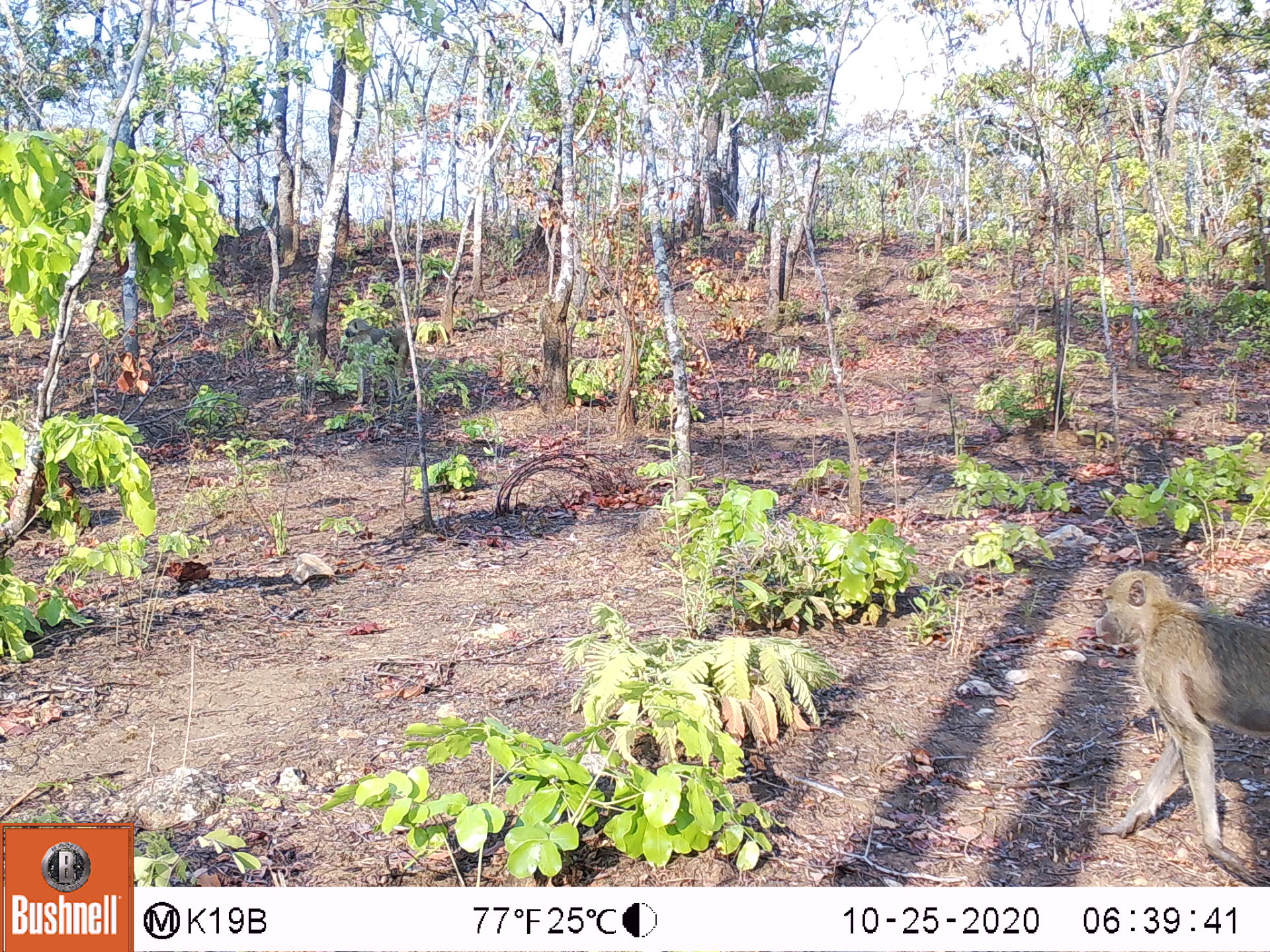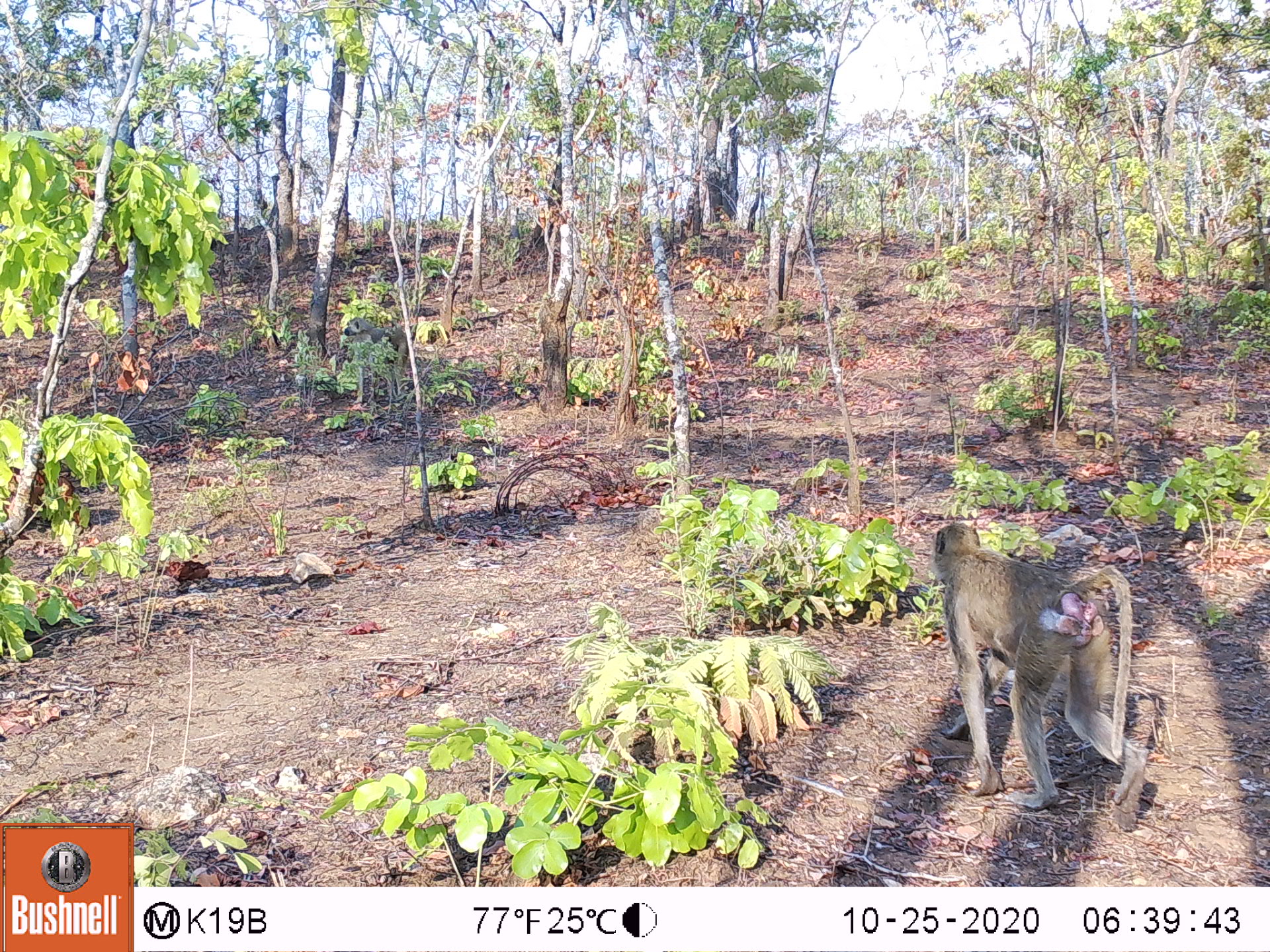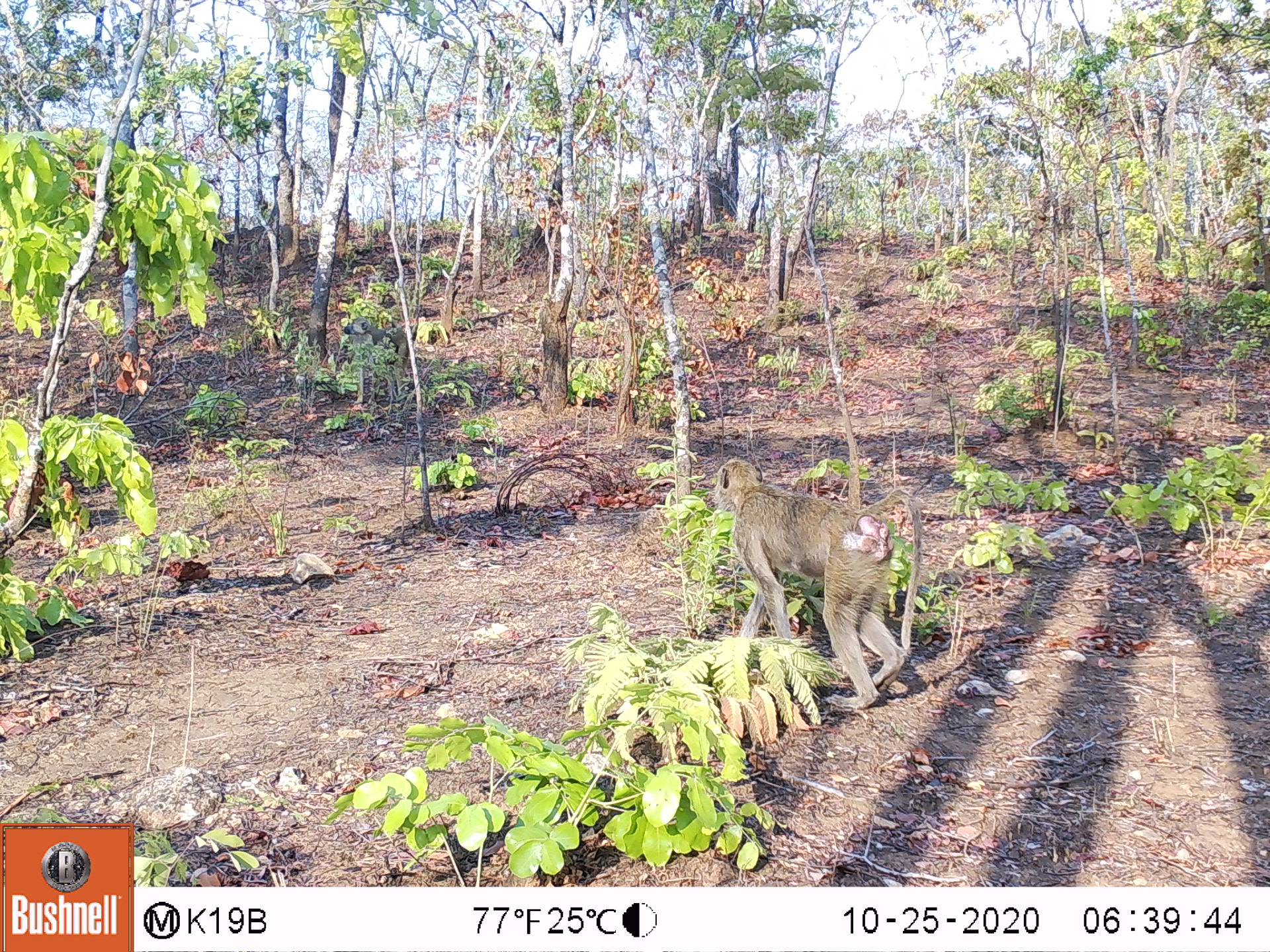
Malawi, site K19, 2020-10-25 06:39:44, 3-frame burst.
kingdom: Animalia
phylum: Chordata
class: Mammalia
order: Primates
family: Cercopithecidae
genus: Papio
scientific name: Papio cynocephalus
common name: yellow baboon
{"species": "yellow baboon (Papio cynocephalus)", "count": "2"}